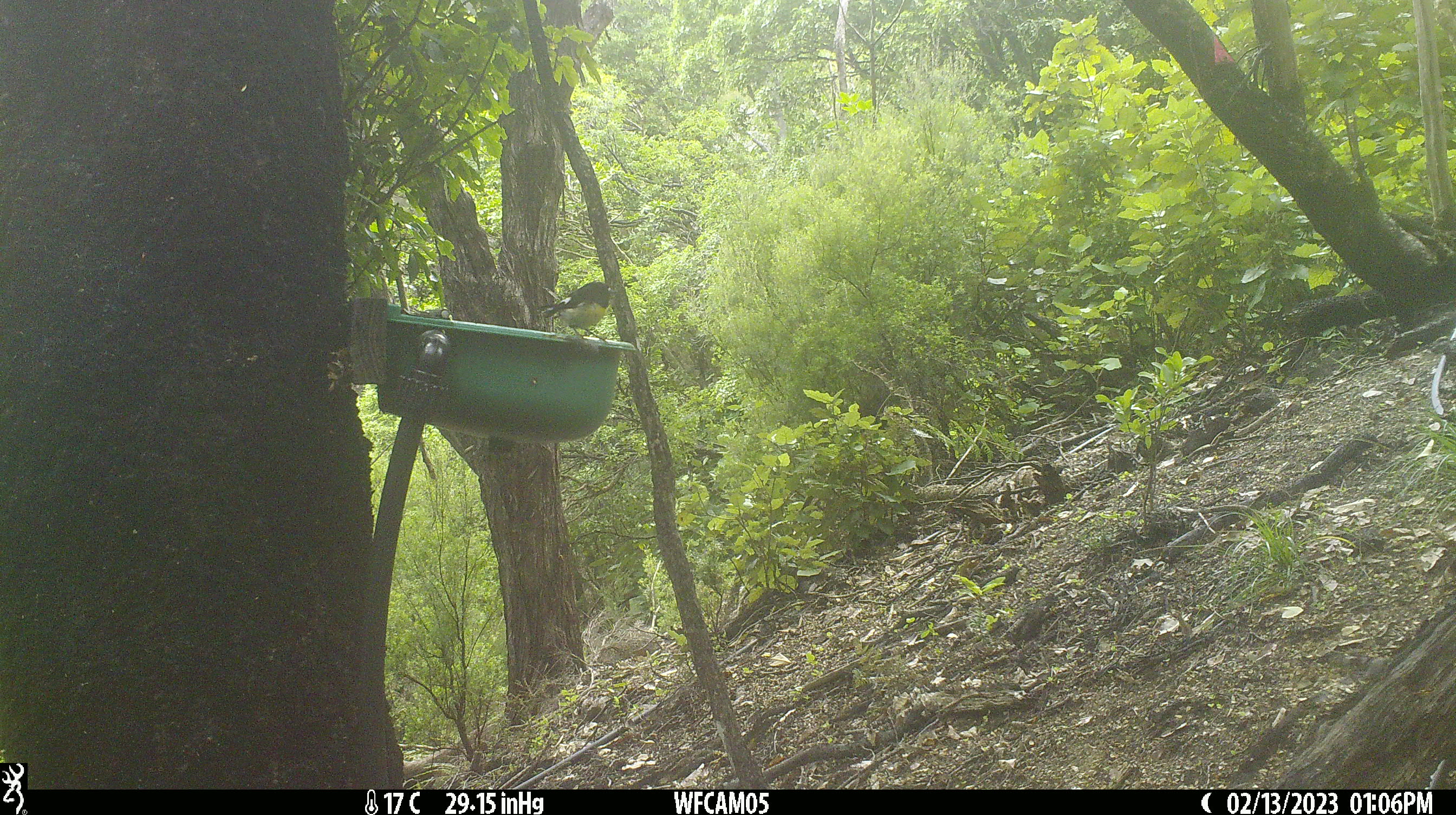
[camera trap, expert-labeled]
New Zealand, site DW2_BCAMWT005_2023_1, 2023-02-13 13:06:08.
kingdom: Animalia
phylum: Chordata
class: Aves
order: Passeriformes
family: Petroicidae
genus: Petroica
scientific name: Petroica macrocephala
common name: tomtit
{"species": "tomtit (Petroica macrocephala)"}